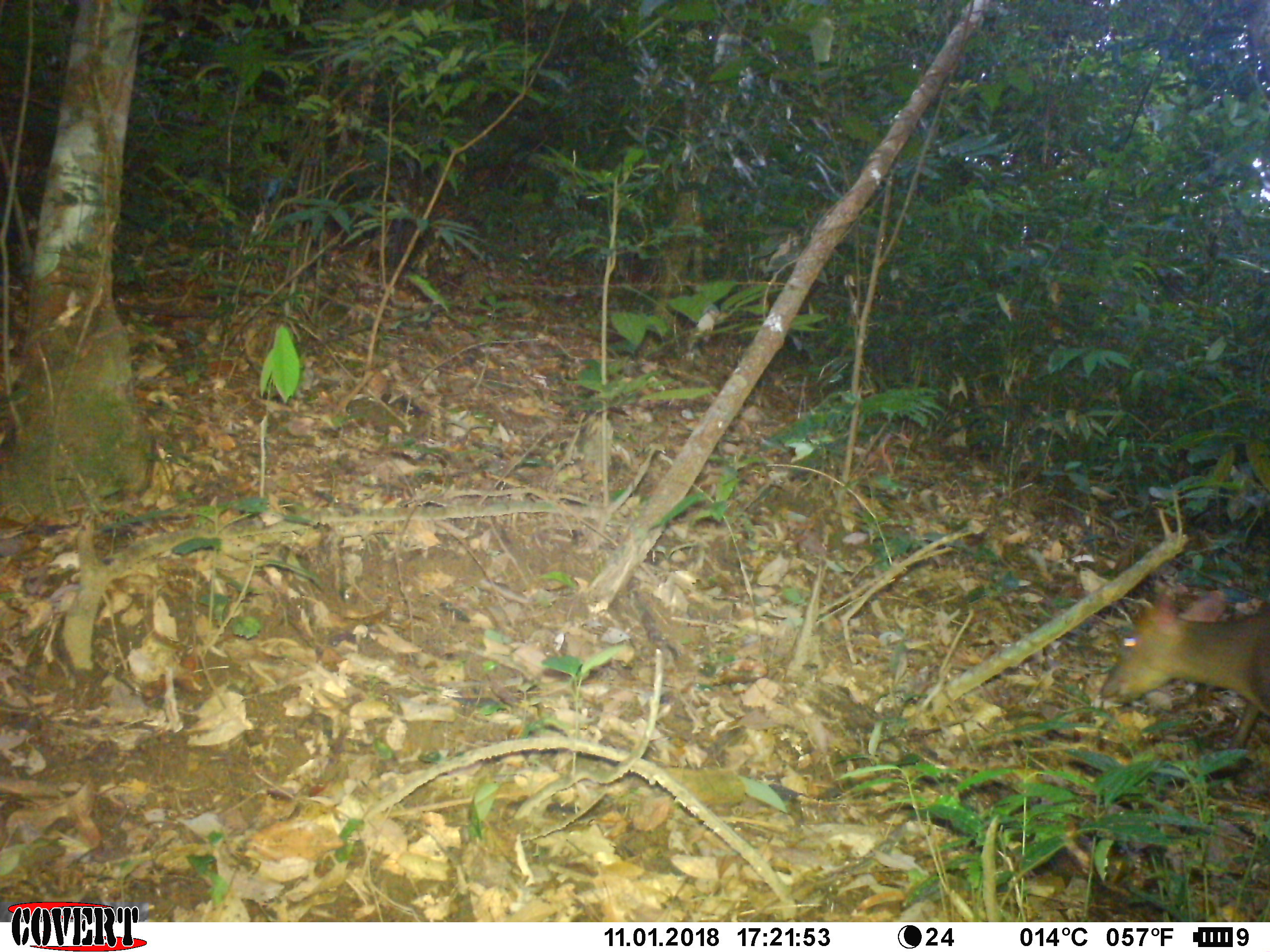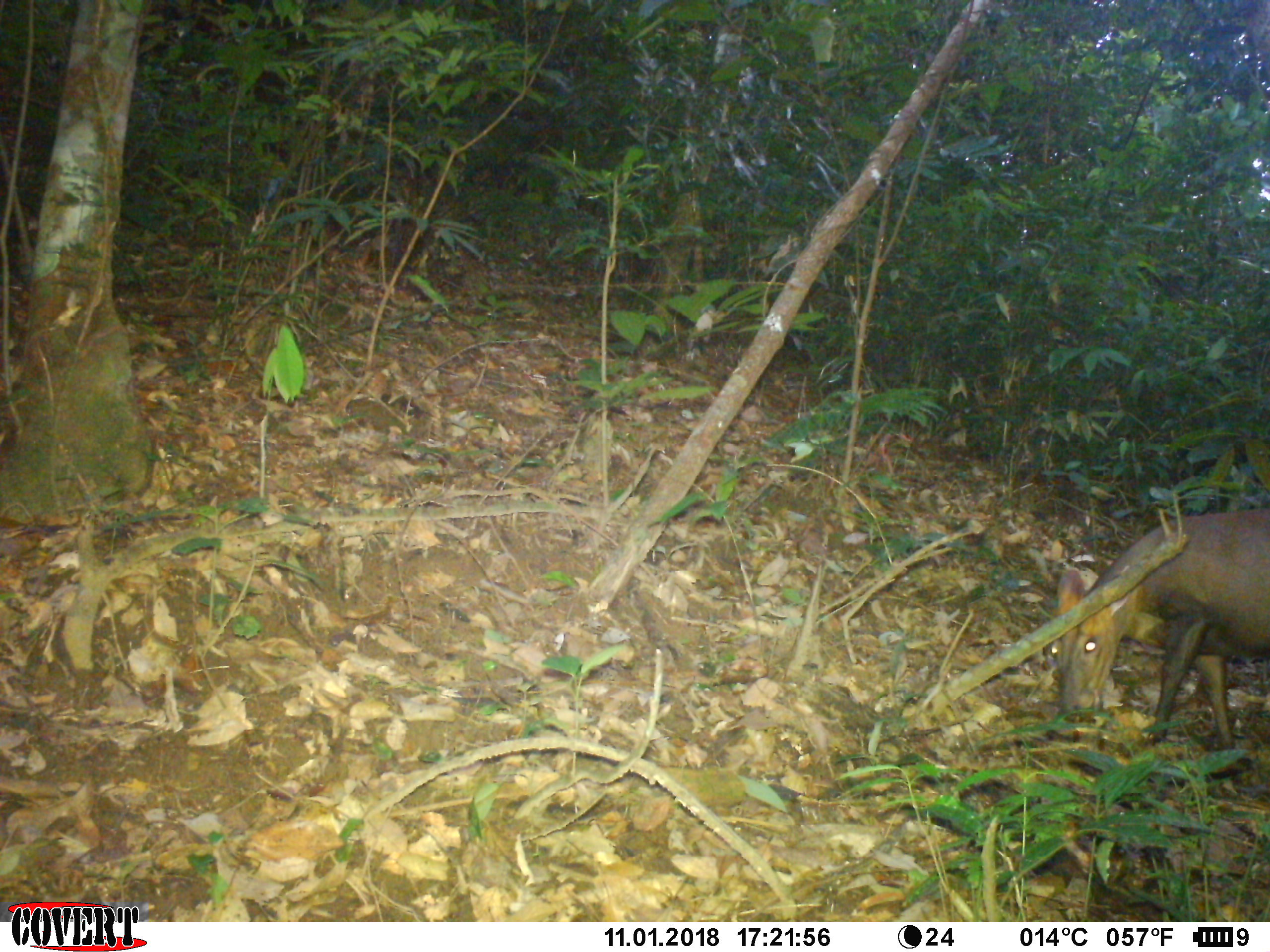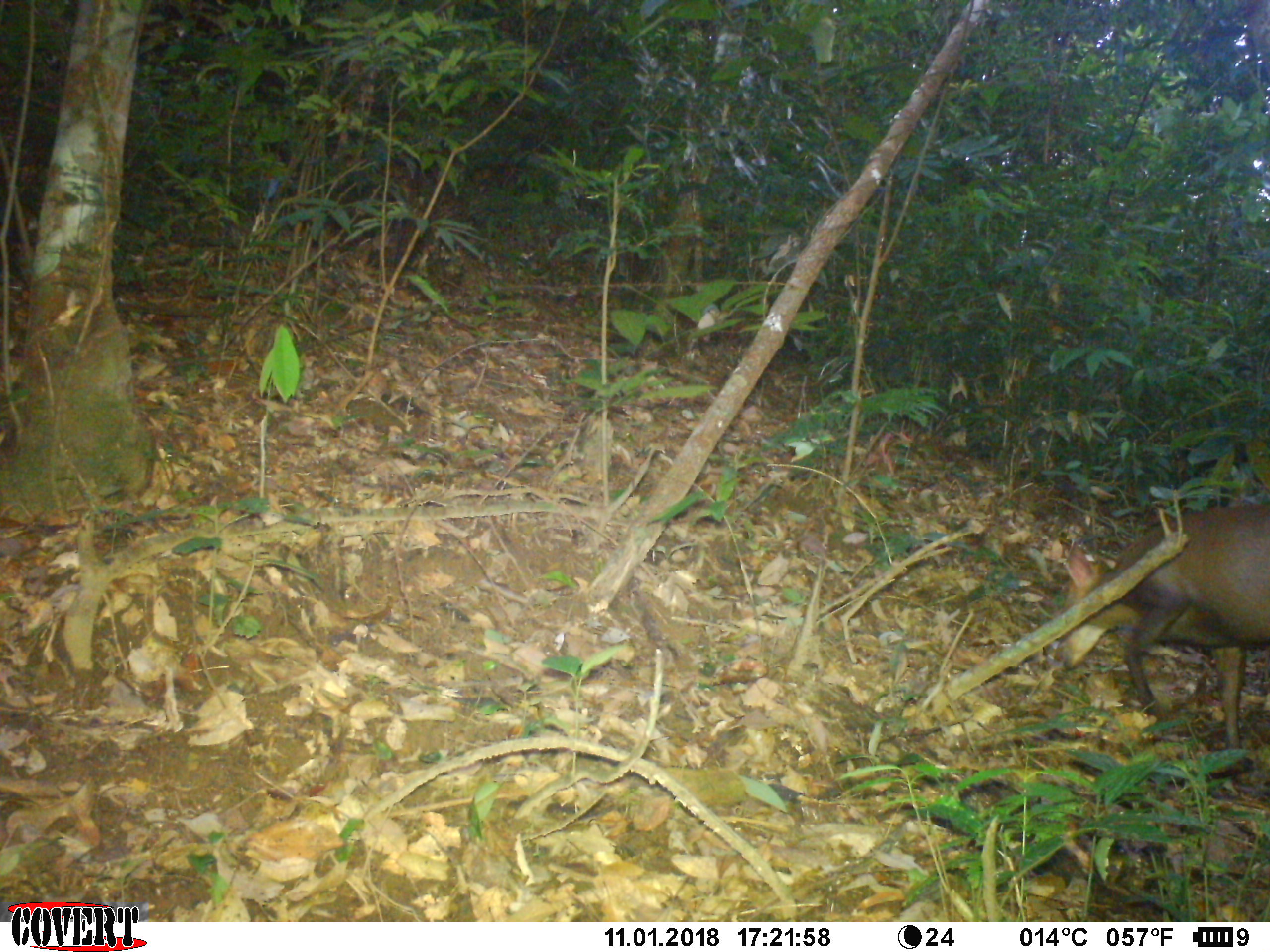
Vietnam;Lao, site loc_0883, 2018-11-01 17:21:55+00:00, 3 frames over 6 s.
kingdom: Animalia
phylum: Chordata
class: Mammalia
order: Artiodactyla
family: Cervidae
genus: Muntiacus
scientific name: Muntiacus rooseveltorum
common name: roosevelt's muntjac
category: roosevelts muntjac group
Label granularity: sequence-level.